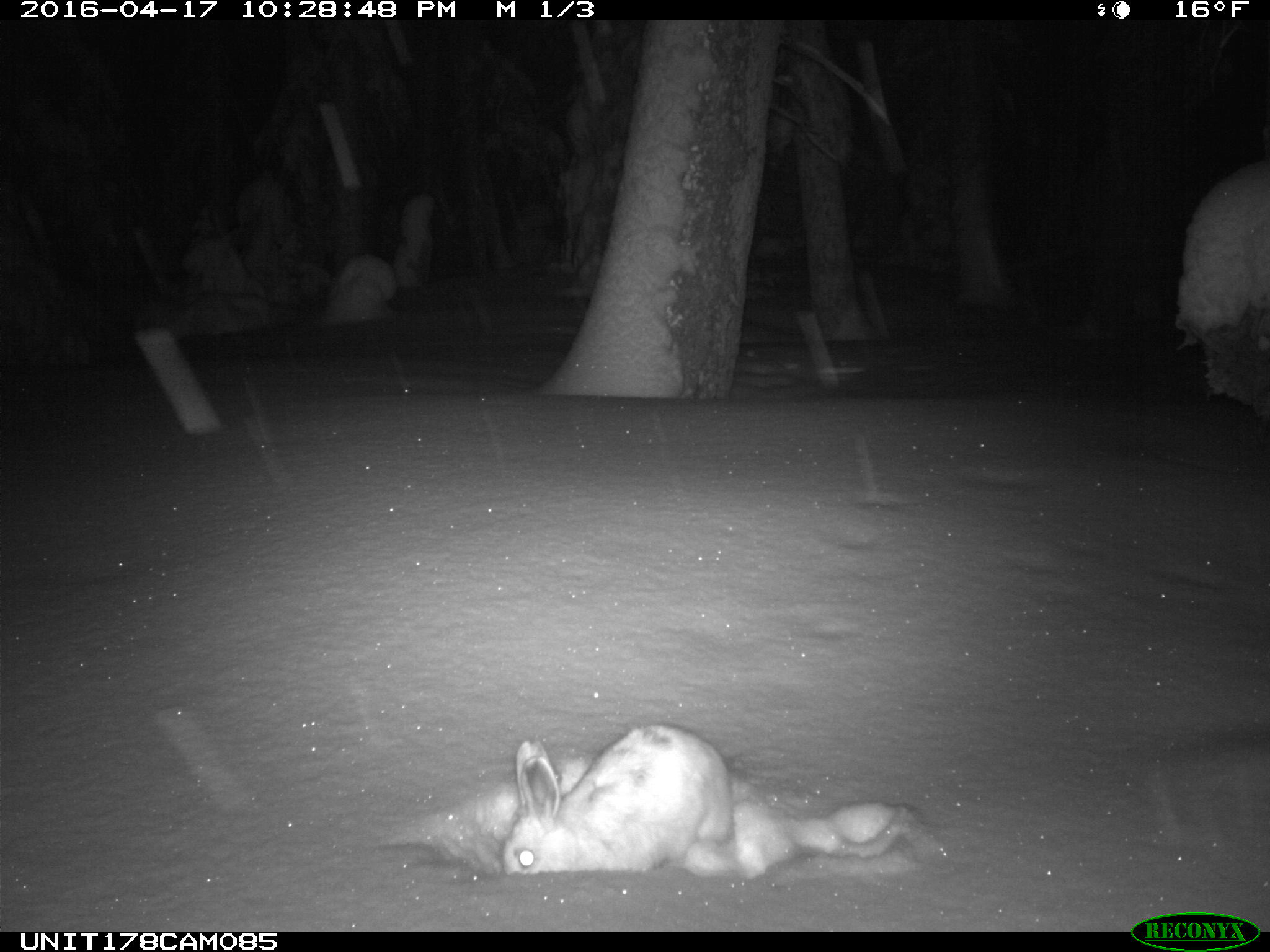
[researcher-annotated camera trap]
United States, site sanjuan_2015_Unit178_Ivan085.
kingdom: Animalia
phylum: Chordata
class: Mammalia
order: Lagomorpha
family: Leporidae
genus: Lepus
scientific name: Lepus americanus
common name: snowshoe hare